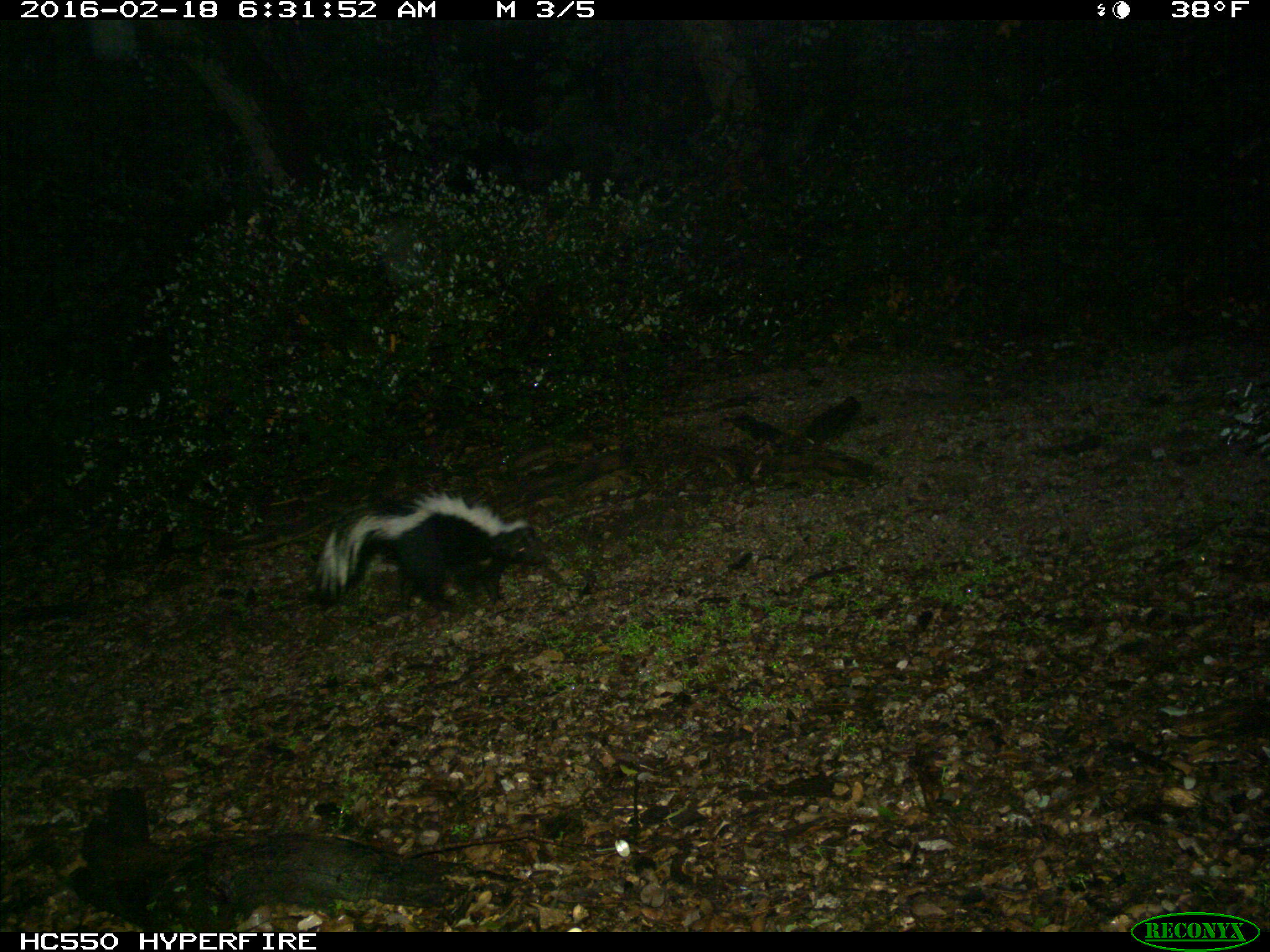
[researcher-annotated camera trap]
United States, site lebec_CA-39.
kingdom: Animalia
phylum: Chordata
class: Mammalia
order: Carnivora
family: Mephitidae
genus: Mephitis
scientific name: Mephitis mephitis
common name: striped skunk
Mephitis mephitis (striped skunk).